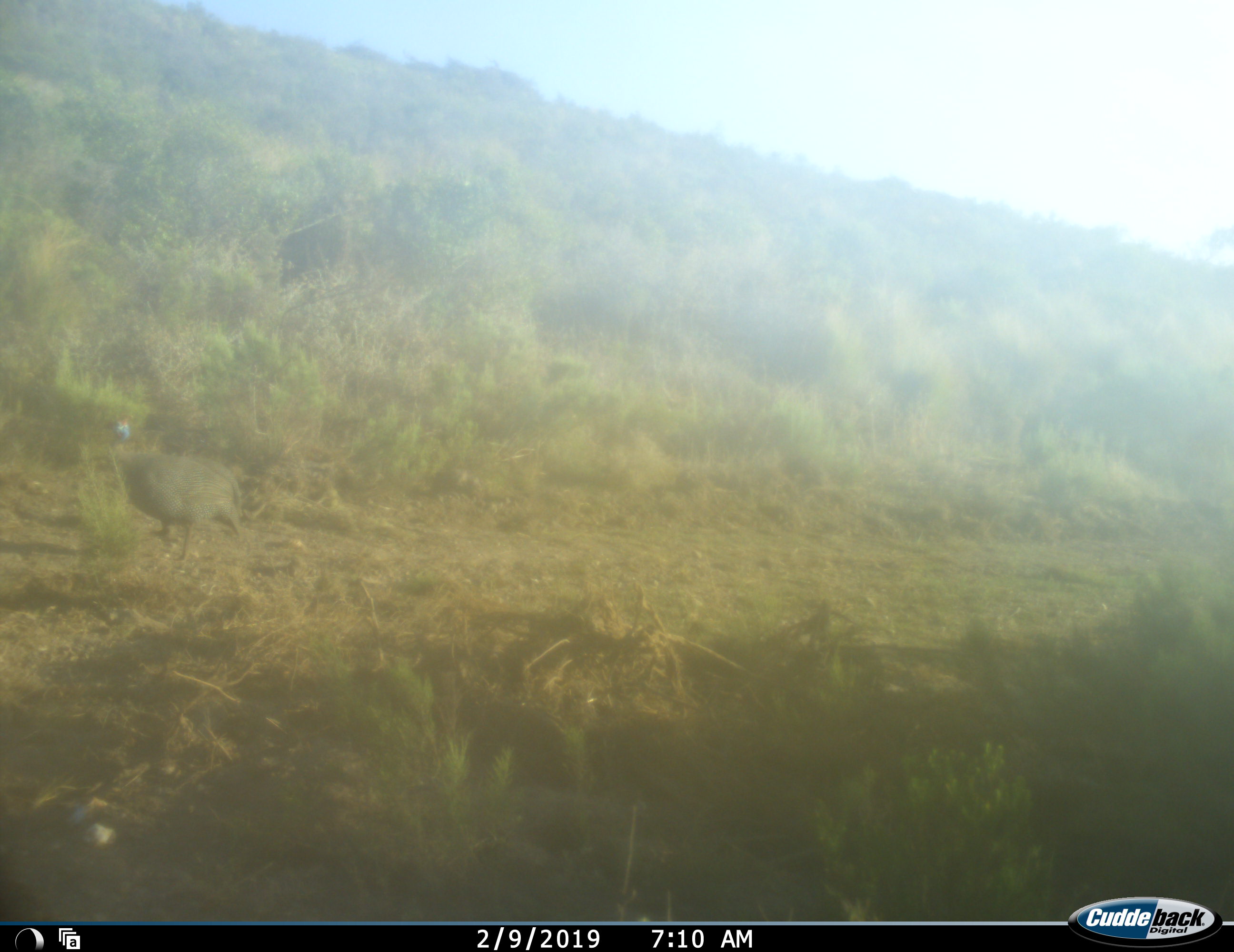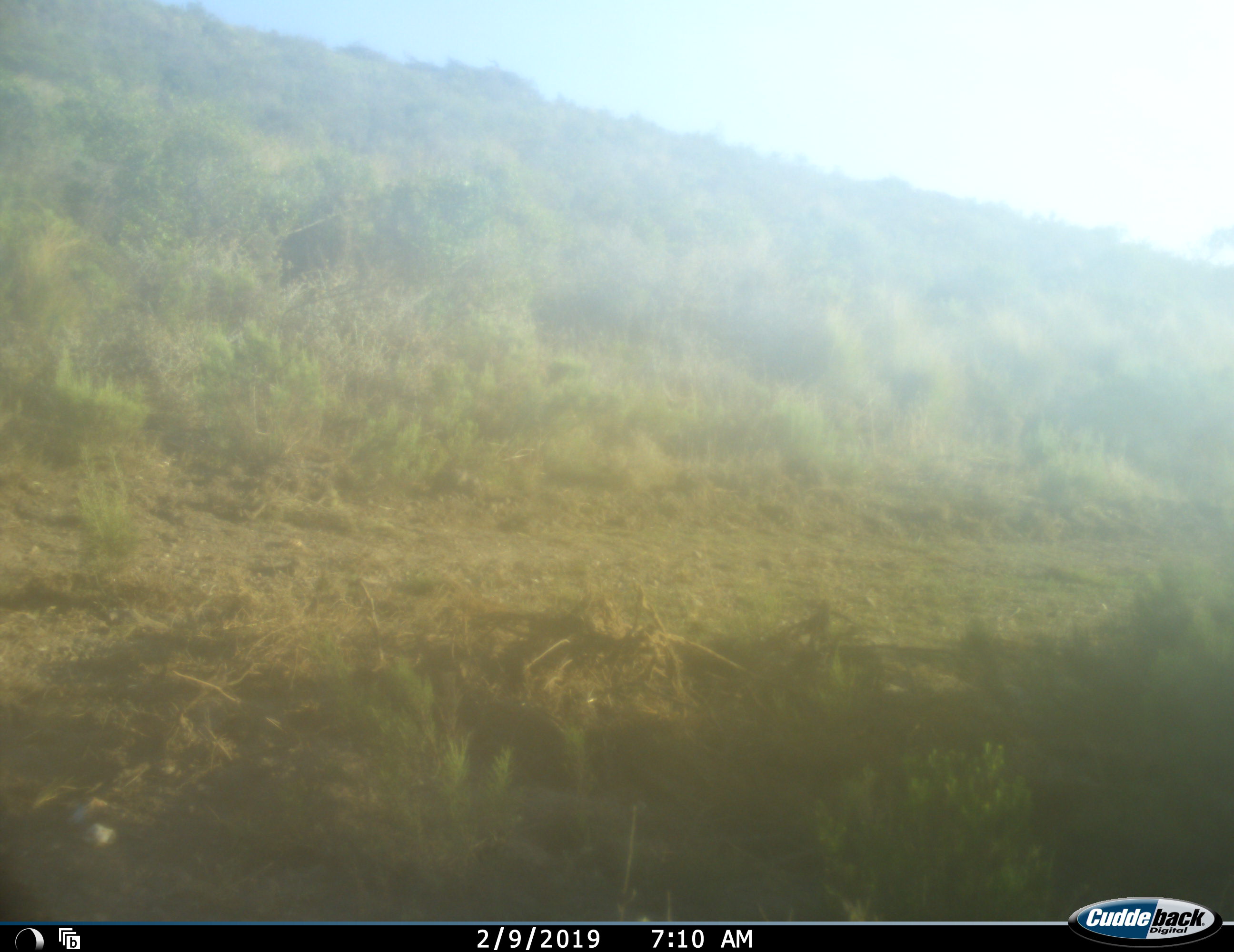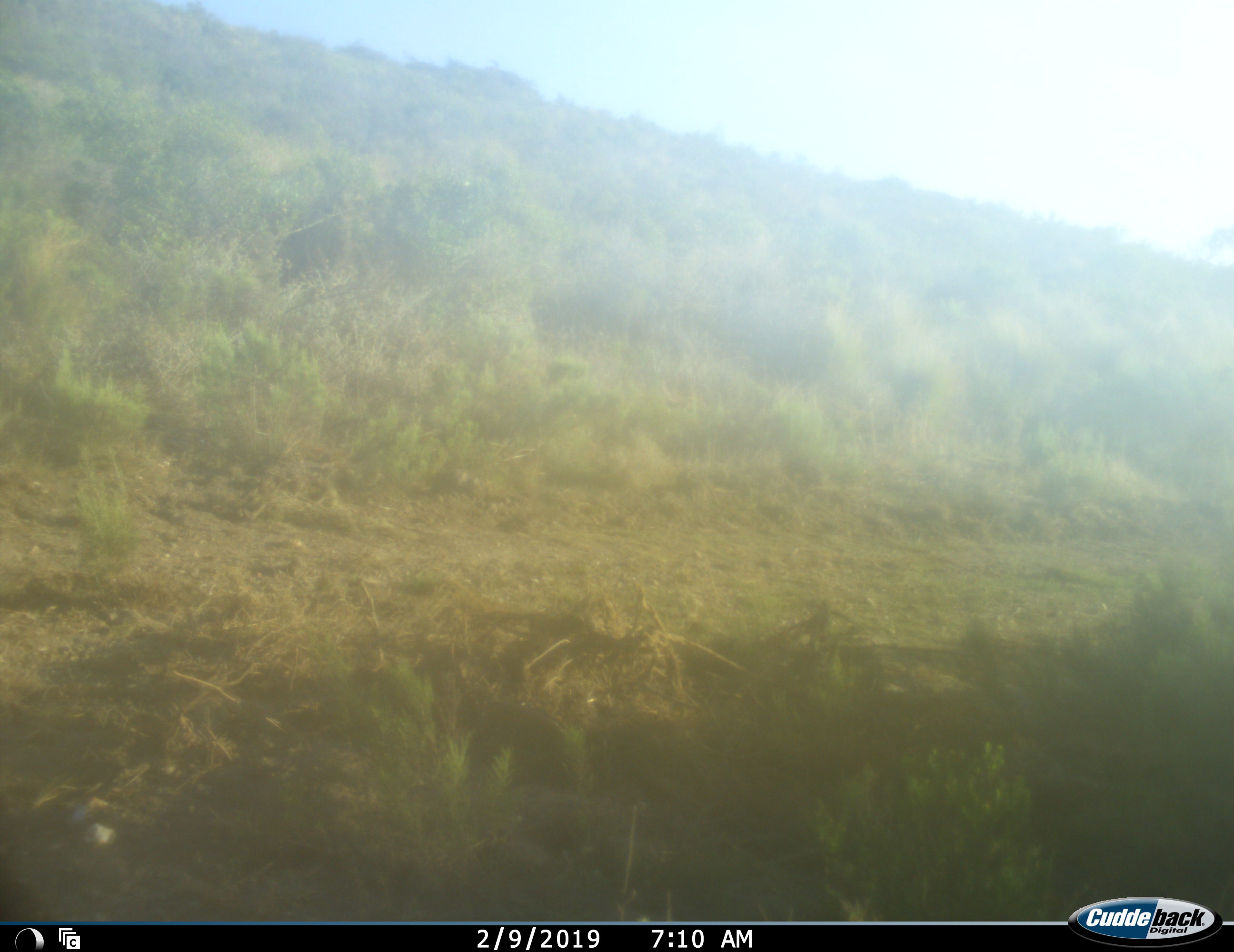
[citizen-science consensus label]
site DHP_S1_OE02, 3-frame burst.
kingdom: Animalia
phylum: Chordata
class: Aves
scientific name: Aves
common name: bird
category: birdother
Birdother (bird) (Aves), count 1. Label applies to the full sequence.